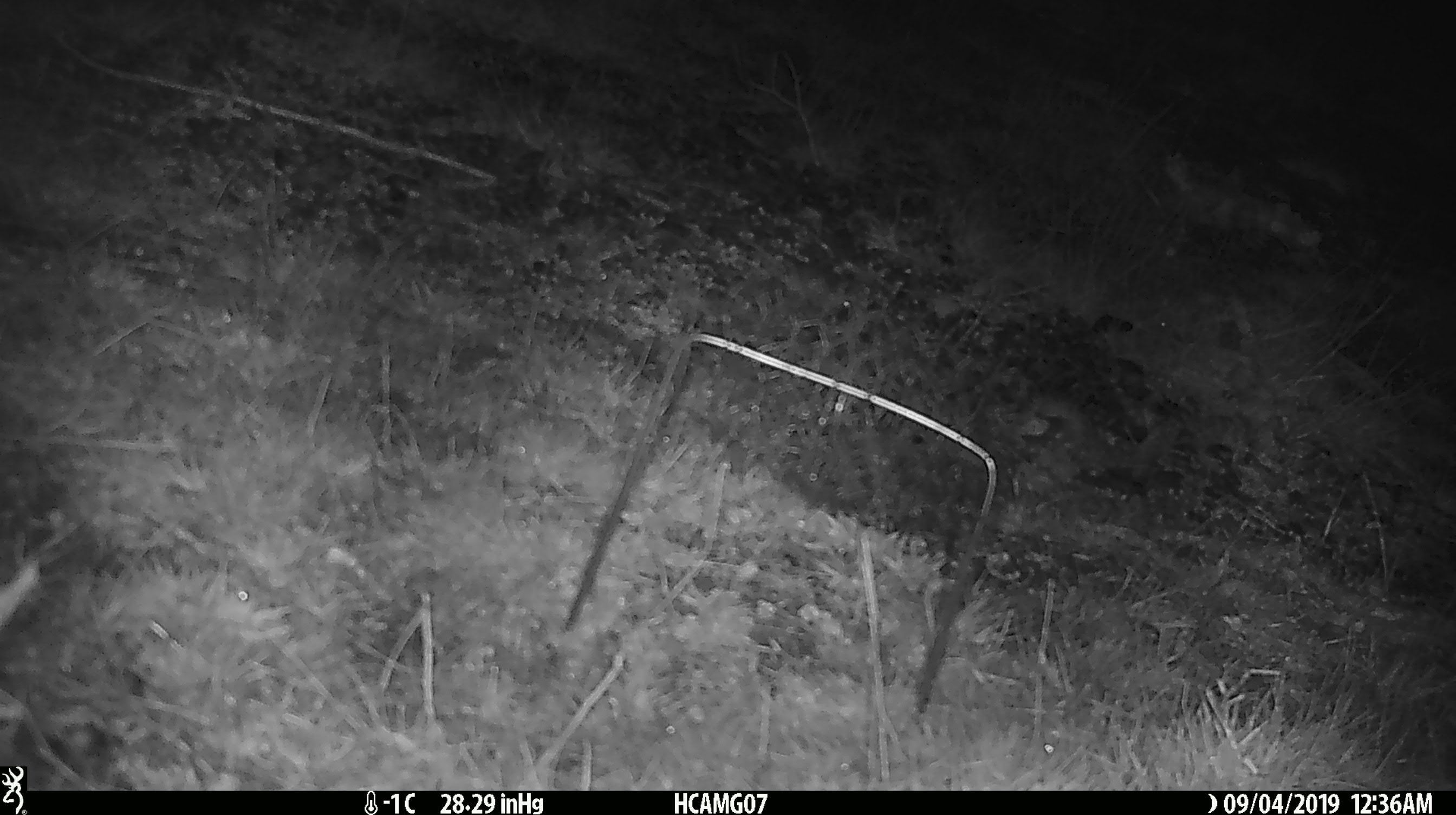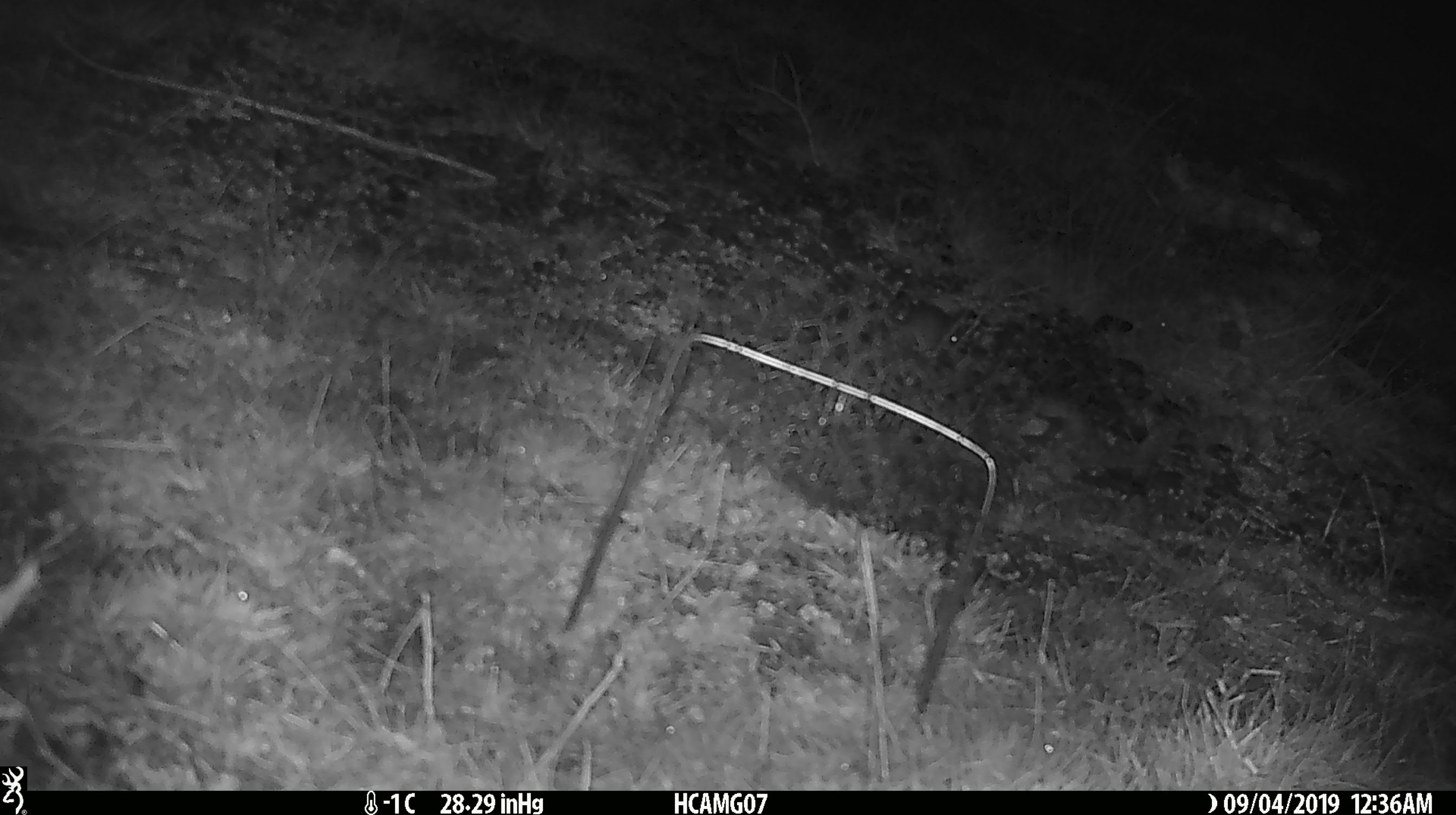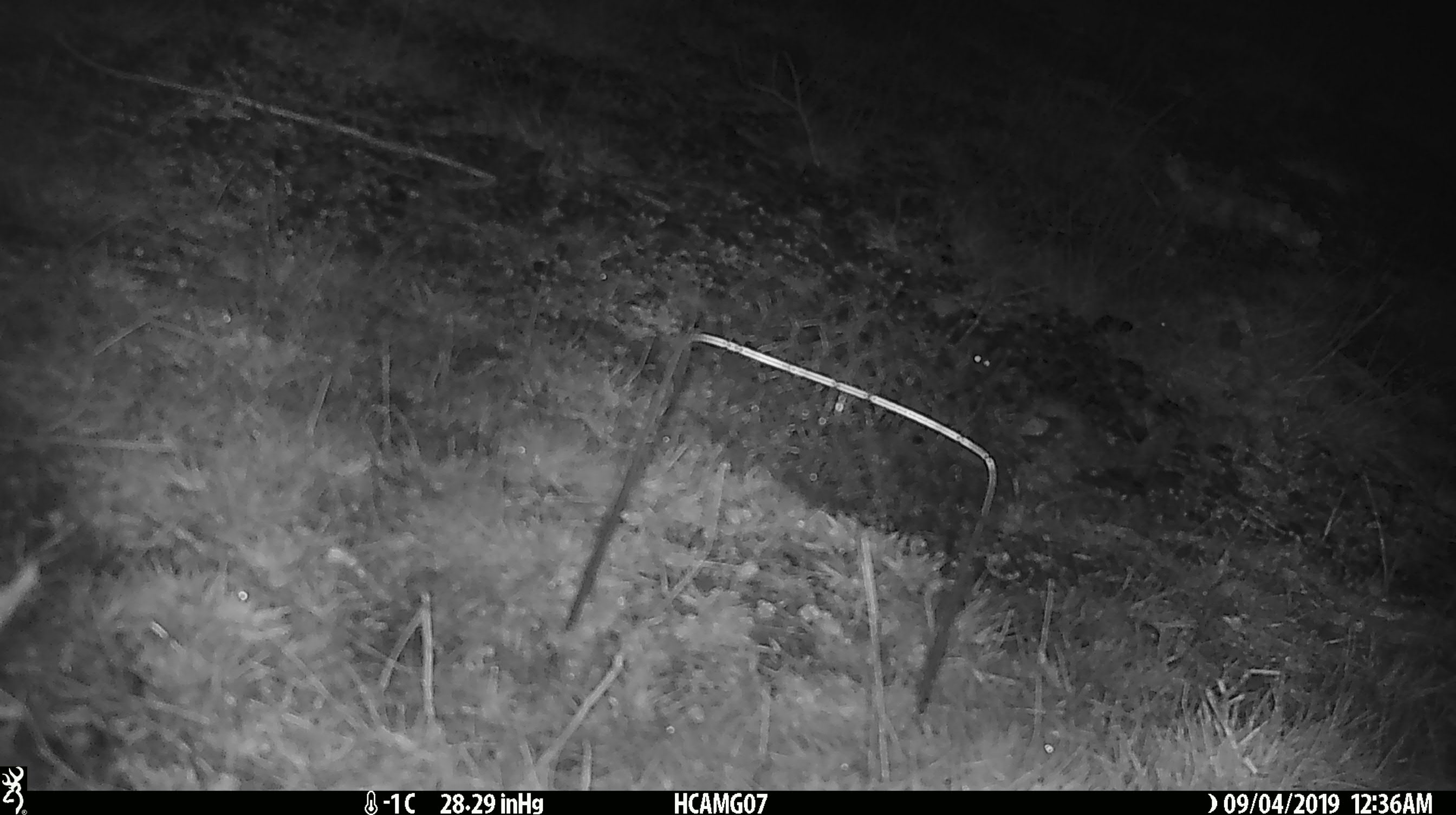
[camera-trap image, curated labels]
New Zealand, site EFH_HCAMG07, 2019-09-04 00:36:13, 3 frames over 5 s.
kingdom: Animalia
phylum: Chordata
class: Mammalia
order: Rodentia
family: Muridae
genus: Mus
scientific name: Mus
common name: mouse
Mouse (Mus).